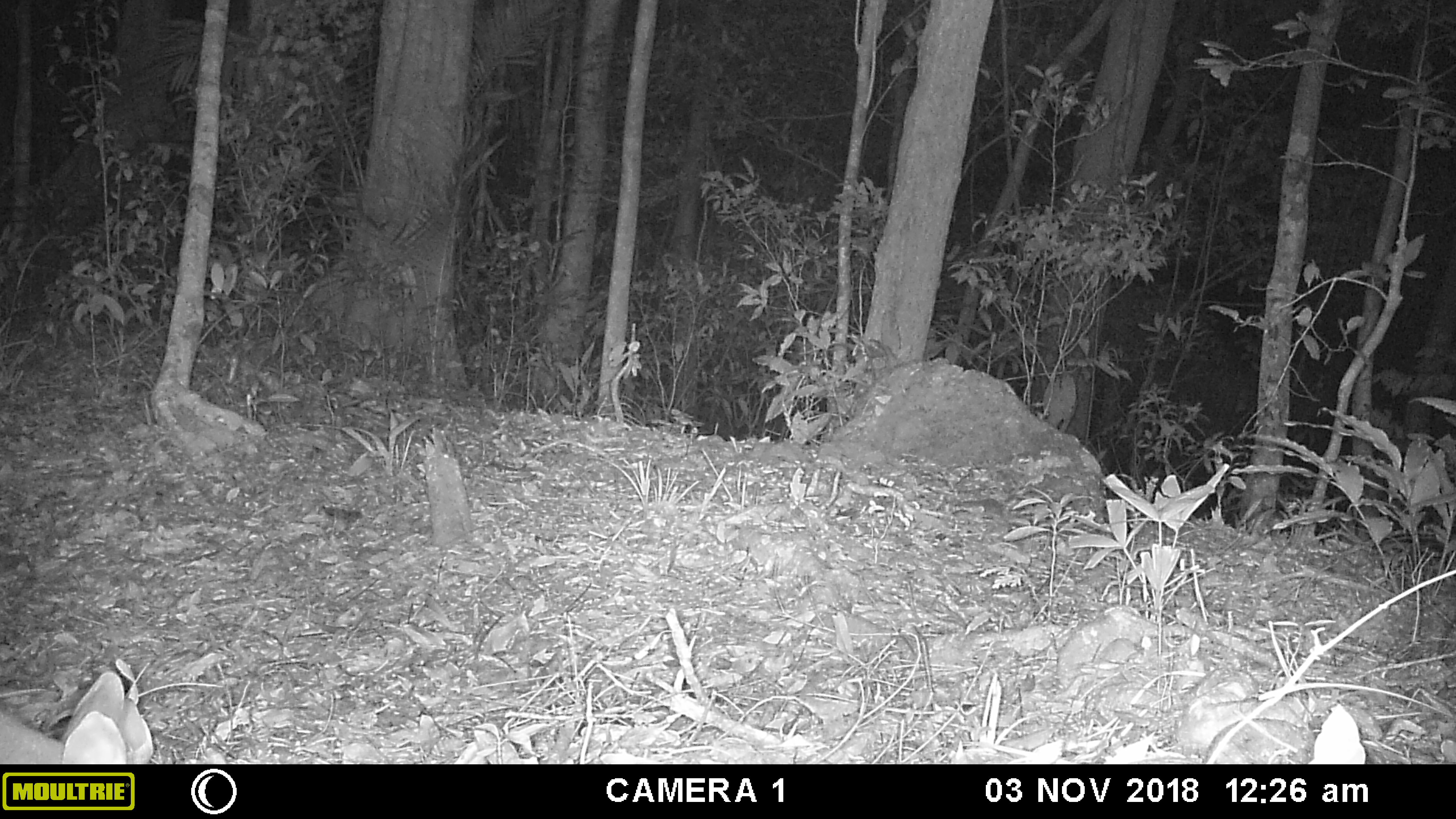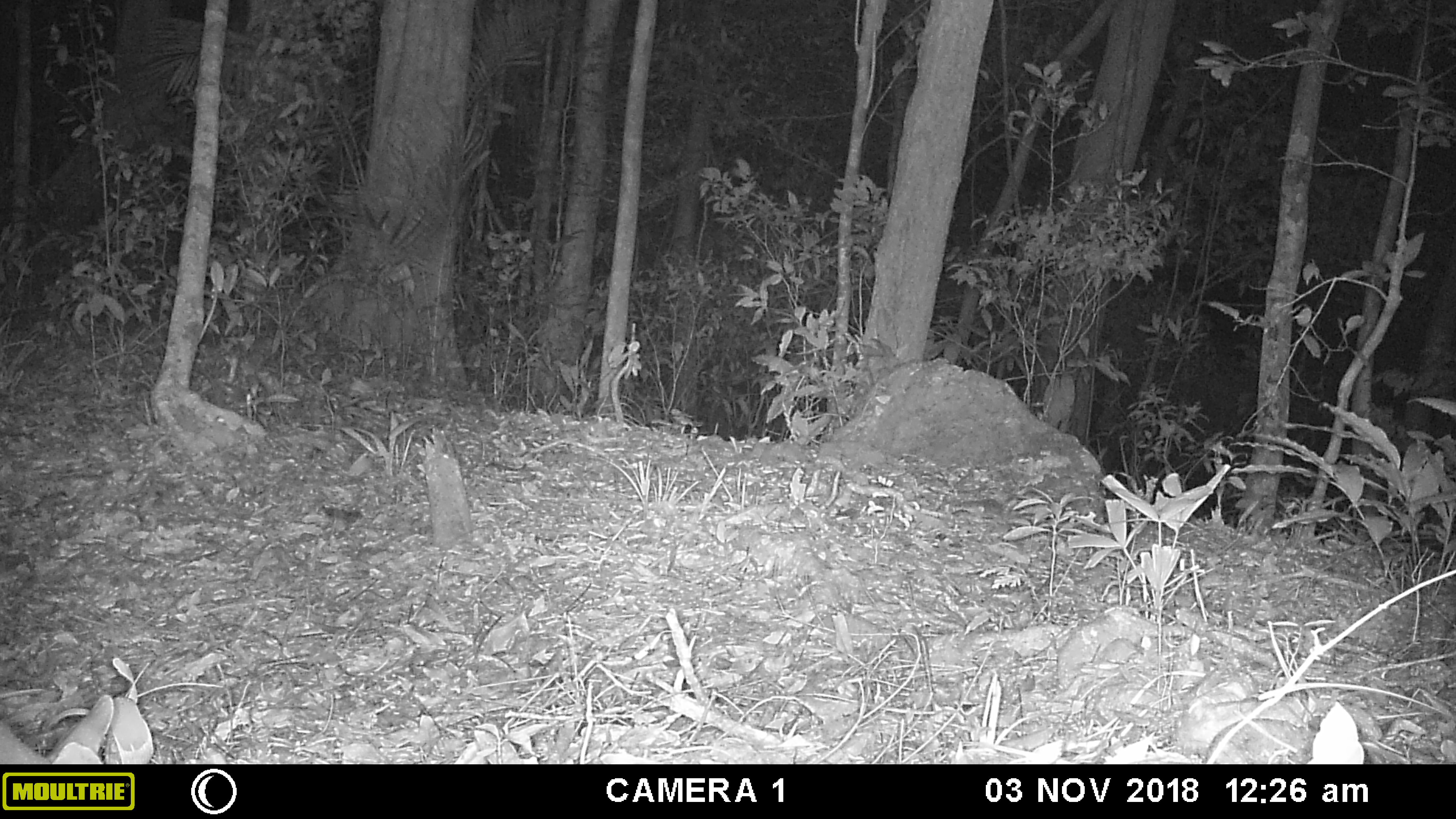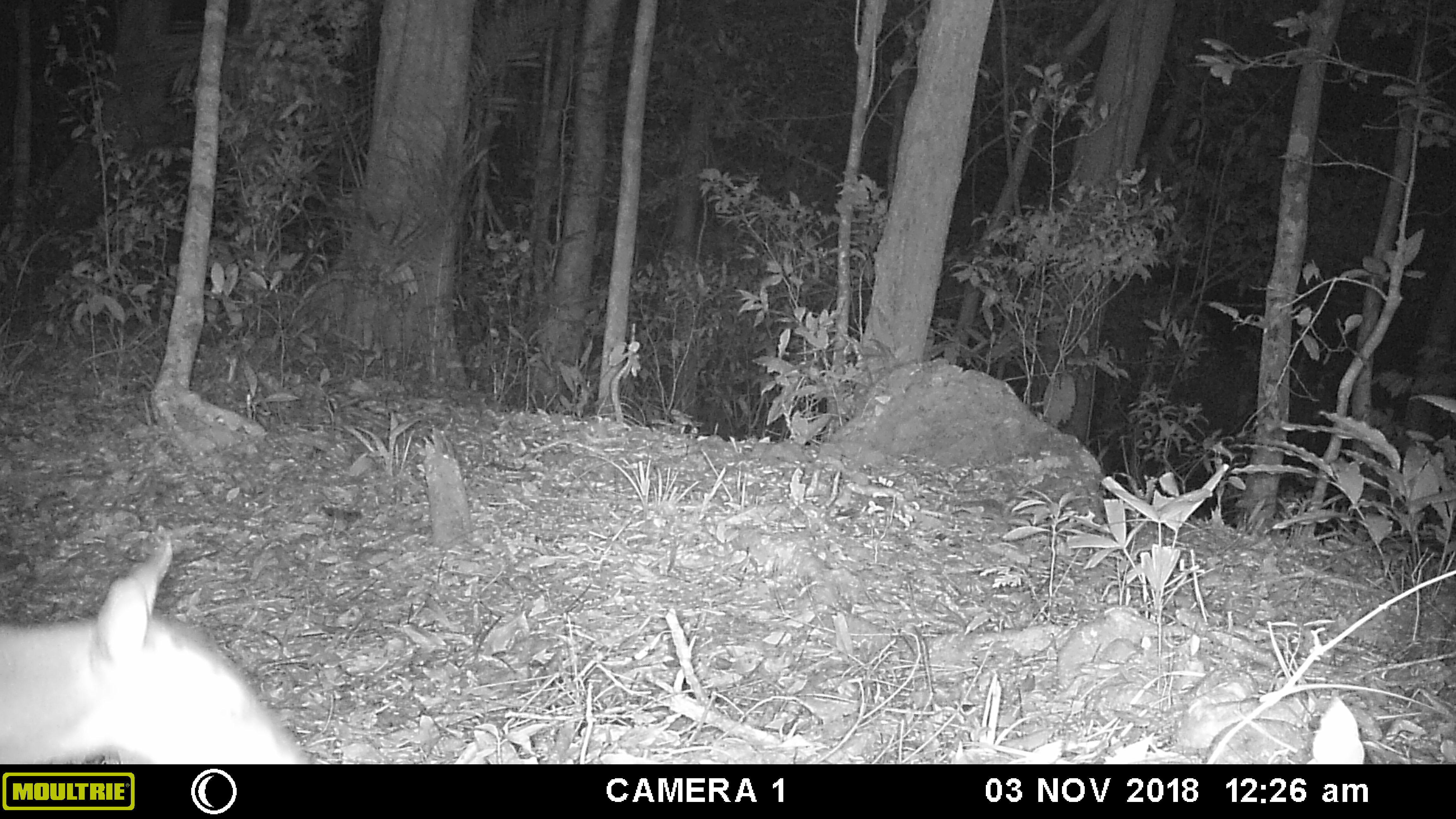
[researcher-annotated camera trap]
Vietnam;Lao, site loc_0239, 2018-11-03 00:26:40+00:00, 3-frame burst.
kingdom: Animalia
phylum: Chordata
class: Mammalia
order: Artiodactyla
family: Cervidae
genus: Muntiacus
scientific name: Muntiacus vuquangensis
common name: large-antlered muntjac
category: large antlered muntjac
Large antlered muntjac (large-antlered muntjac) (Muntiacus vuquangensis). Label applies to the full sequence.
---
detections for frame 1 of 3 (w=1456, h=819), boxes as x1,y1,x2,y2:
large antlered muntjac: 0,657,154,764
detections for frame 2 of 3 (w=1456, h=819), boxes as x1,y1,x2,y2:
large antlered muntjac: 0,657,154,762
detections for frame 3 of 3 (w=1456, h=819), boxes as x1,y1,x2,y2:
large antlered muntjac: 0,533,317,763